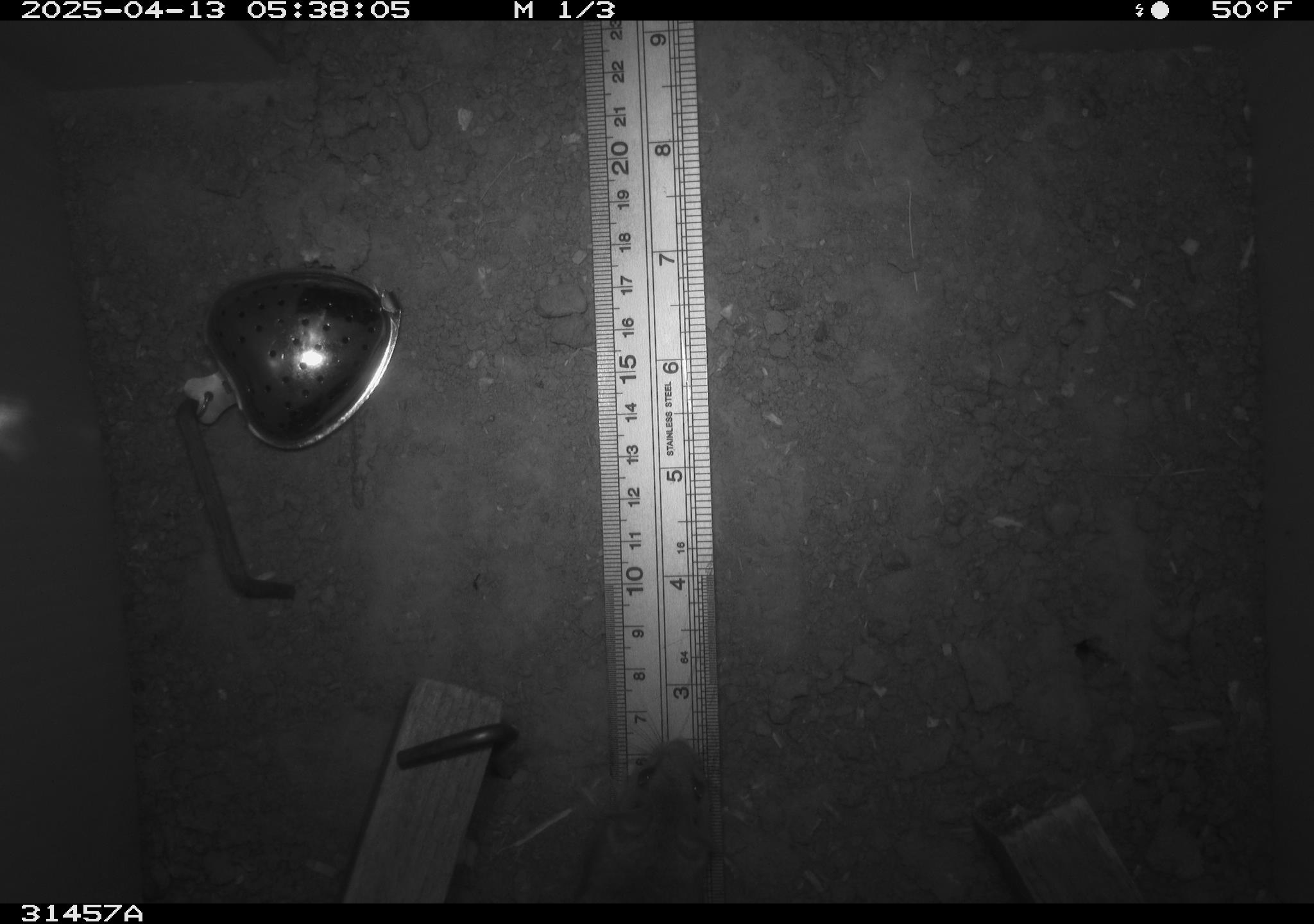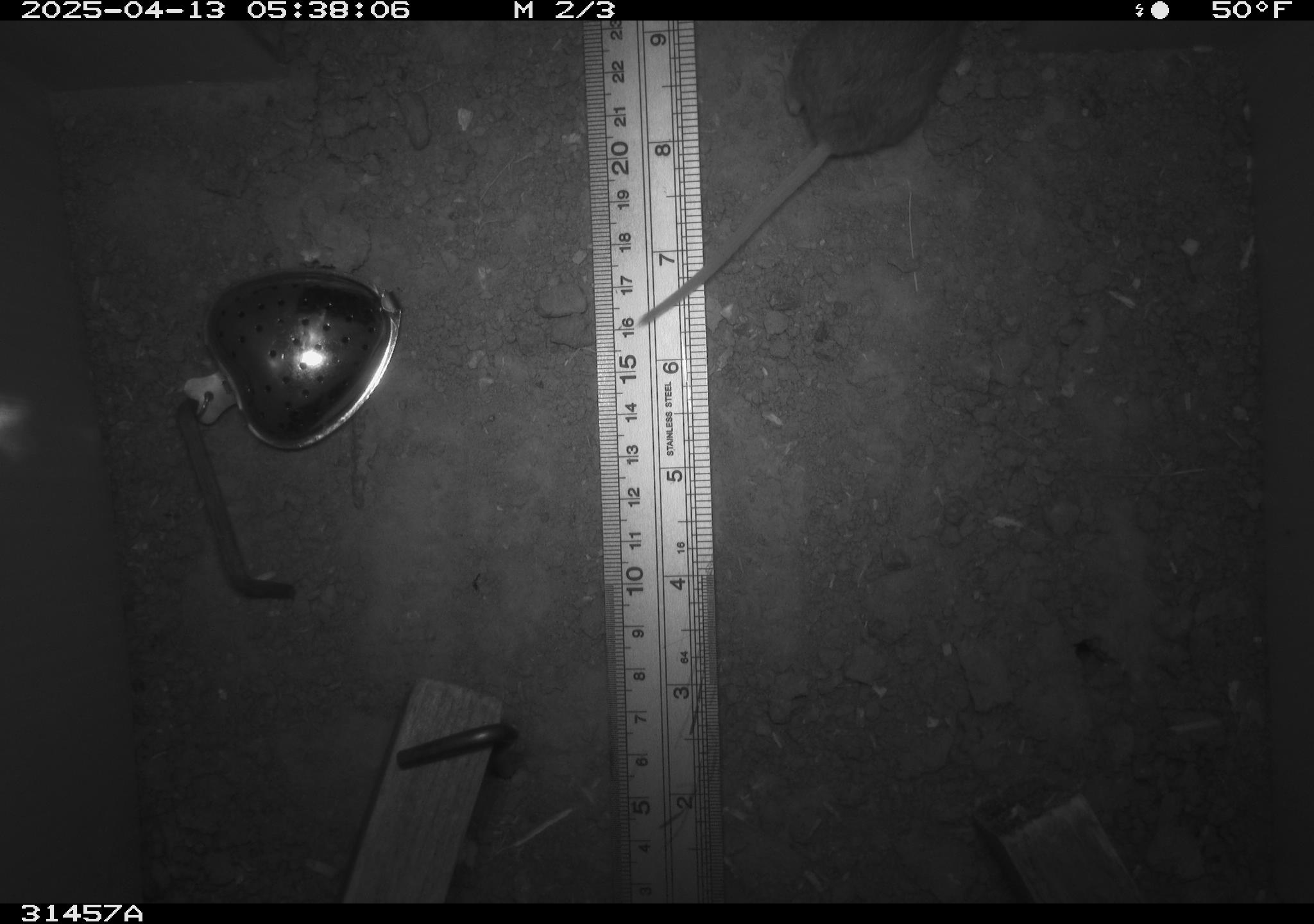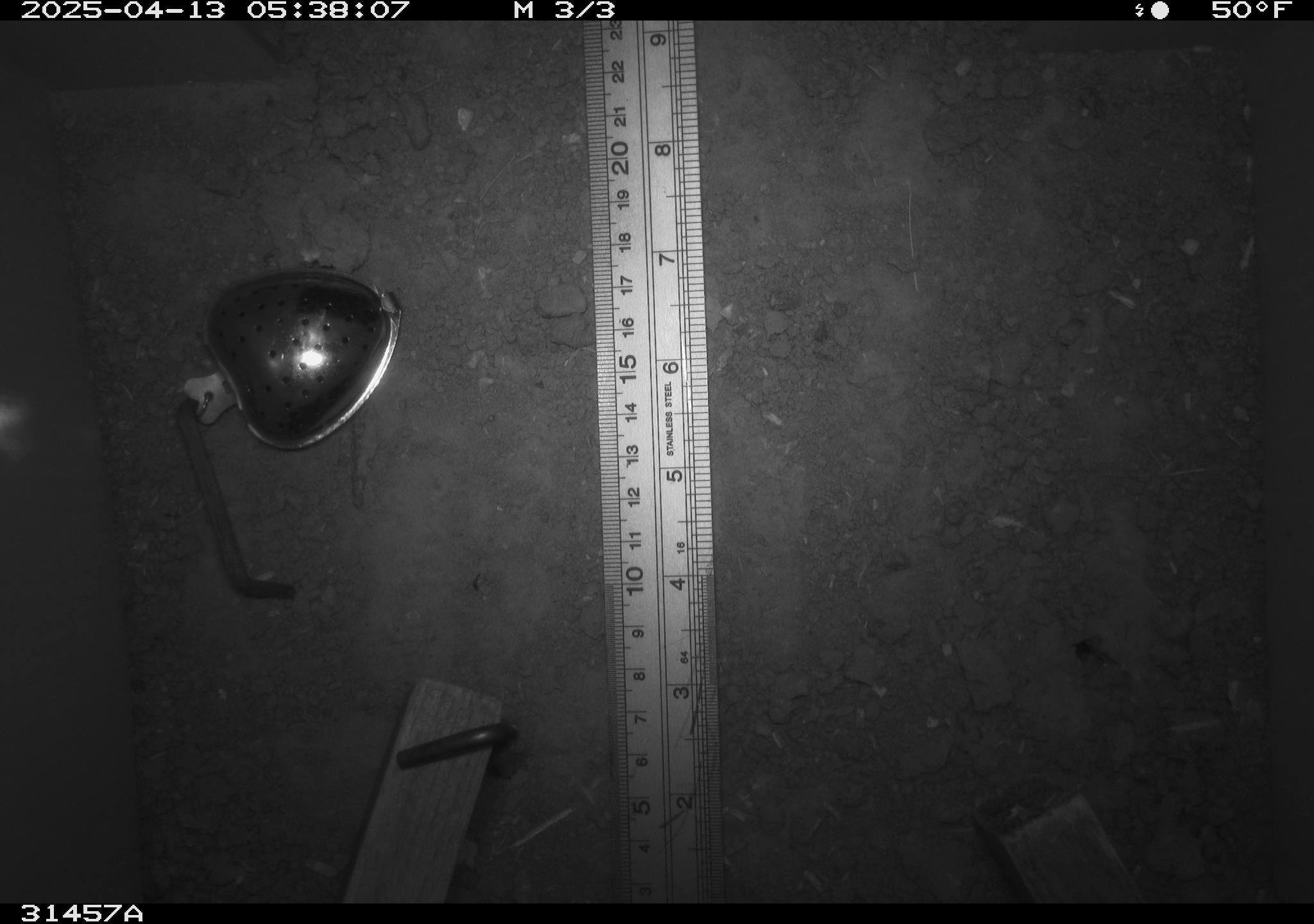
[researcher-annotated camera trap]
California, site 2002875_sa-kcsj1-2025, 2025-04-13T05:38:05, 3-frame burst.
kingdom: Animalia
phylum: Chordata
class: Mammalia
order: Rodentia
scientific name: Rodentia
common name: rodent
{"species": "rodent (Rodentia)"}